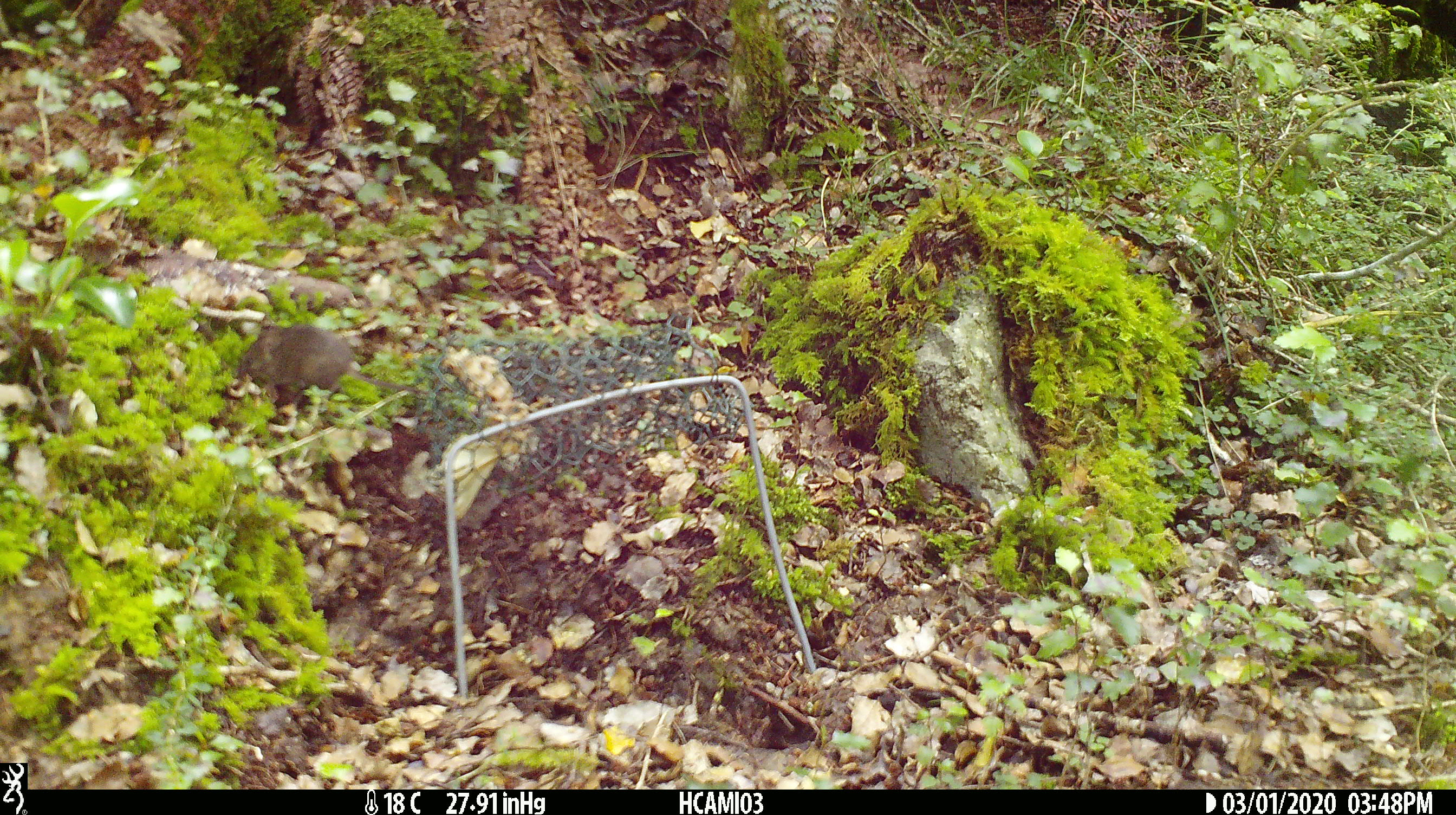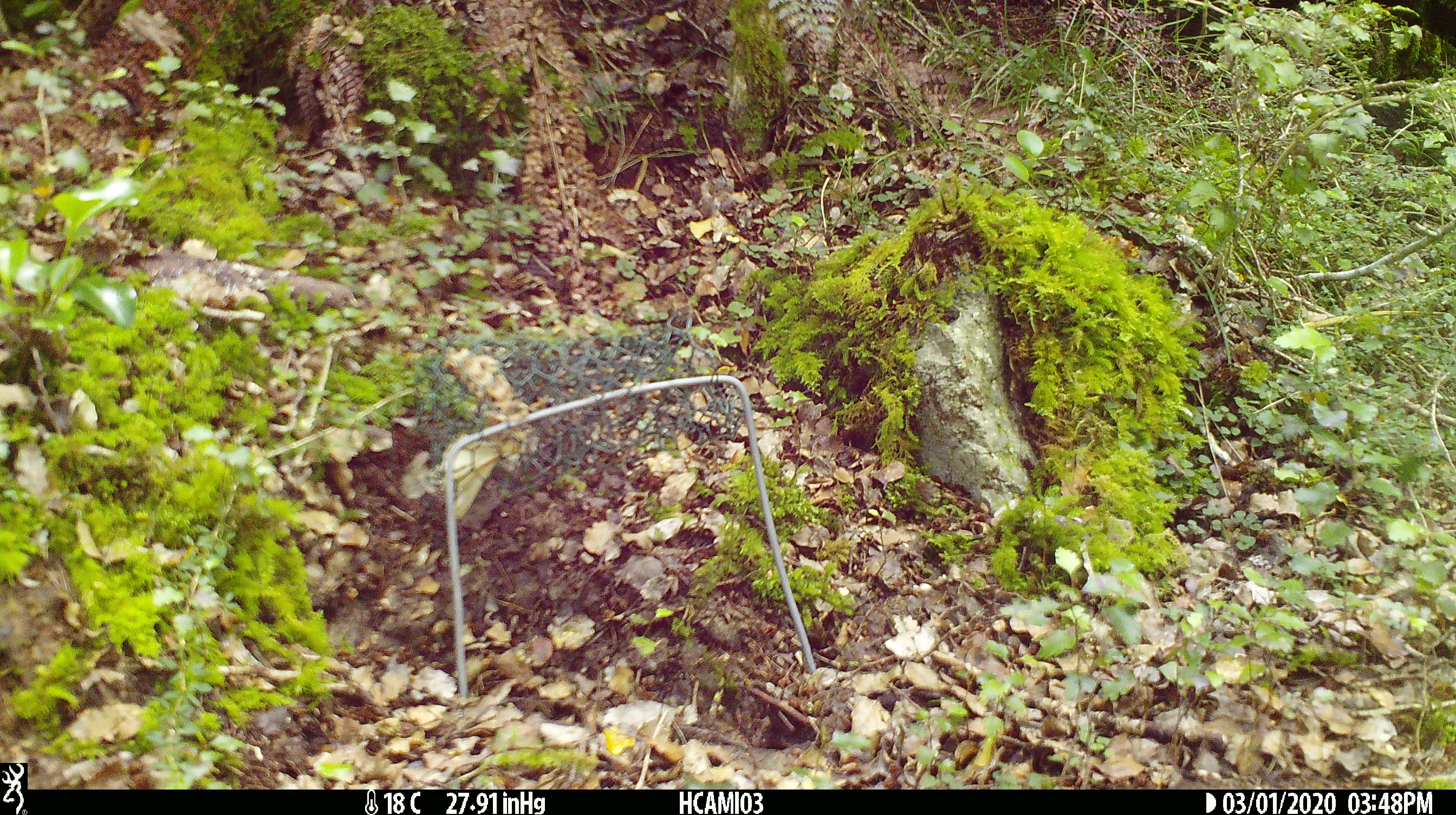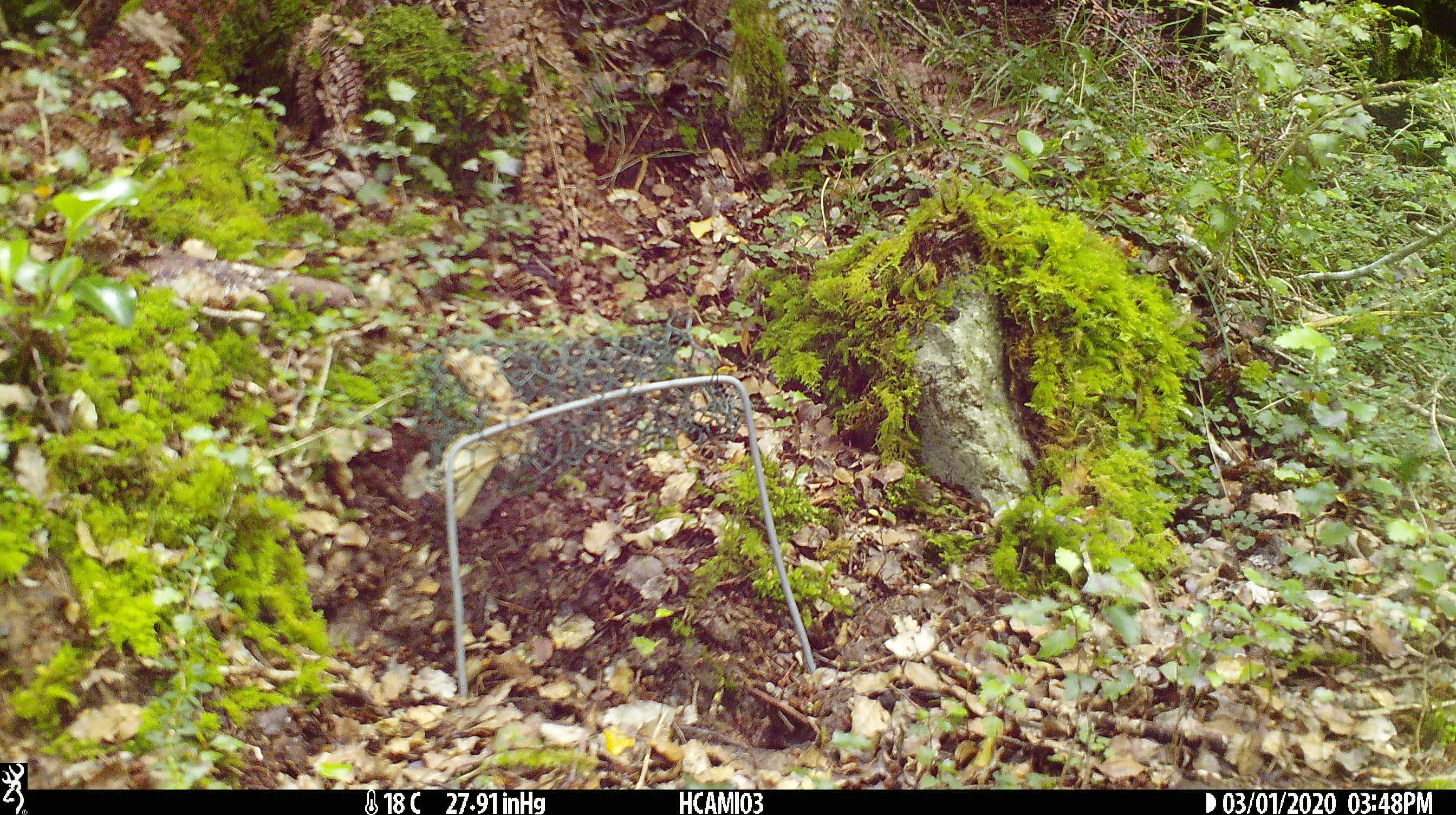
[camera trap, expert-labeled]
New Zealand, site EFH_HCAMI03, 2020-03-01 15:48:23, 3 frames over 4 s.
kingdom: Animalia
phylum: Chordata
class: Mammalia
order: Rodentia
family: Muridae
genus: Mus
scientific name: Mus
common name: mouse